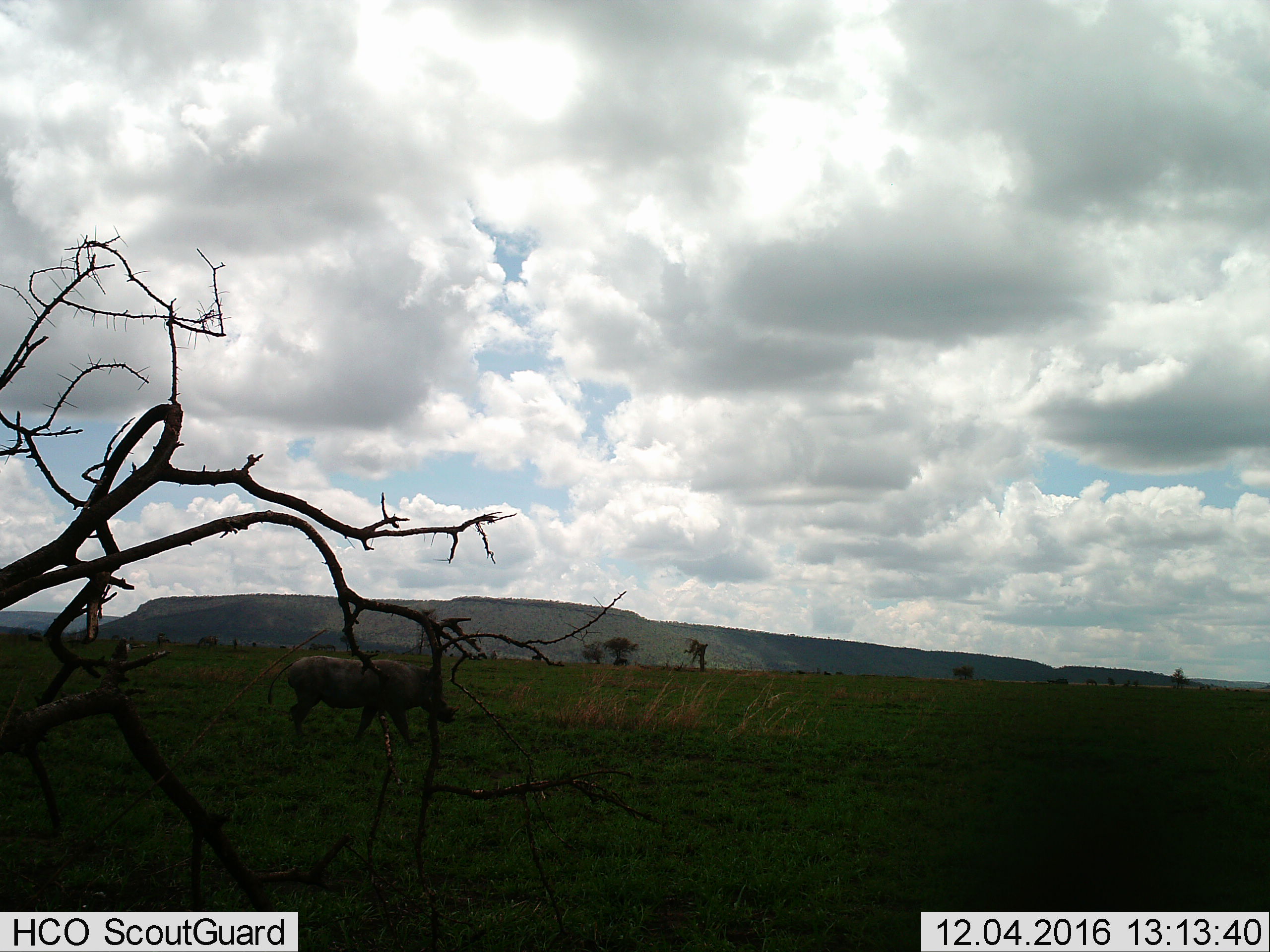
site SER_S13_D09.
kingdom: Animalia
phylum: Chordata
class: Mammalia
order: Artiodactyla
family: Suidae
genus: Phacochoerus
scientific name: Phacochoerus africanus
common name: warthog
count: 1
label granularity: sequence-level